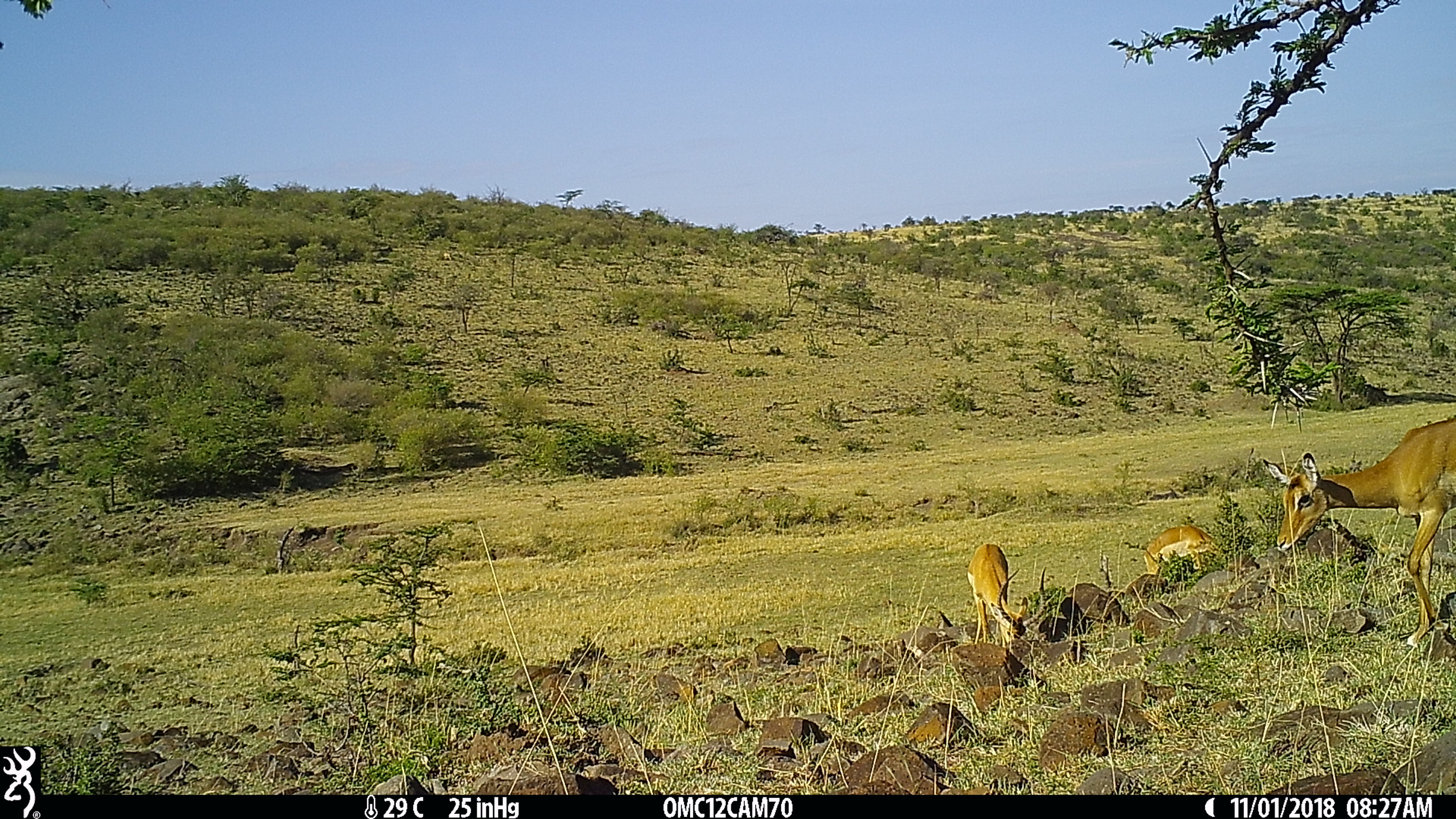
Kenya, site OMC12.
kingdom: Animalia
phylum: Chordata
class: Mammalia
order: Artiodactyla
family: Bovidae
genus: Aepyceros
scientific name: Aepyceros melampus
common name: impala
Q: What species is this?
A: Impala (Aepyceros melampus).